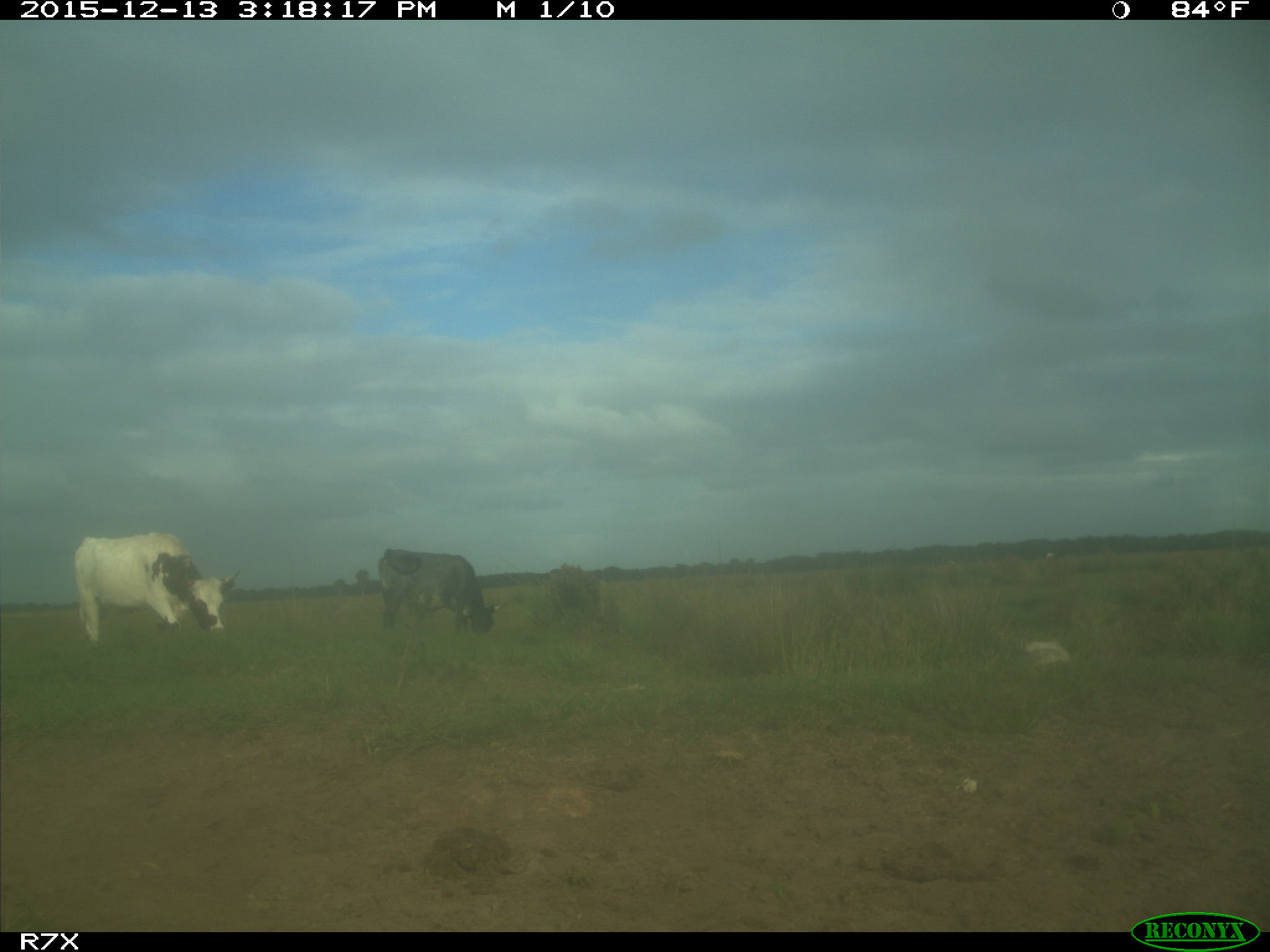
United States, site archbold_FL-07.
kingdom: Animalia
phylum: Chordata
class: Mammalia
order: Artiodactyla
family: Bovidae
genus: Bos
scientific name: Bos taurus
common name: domestic cow